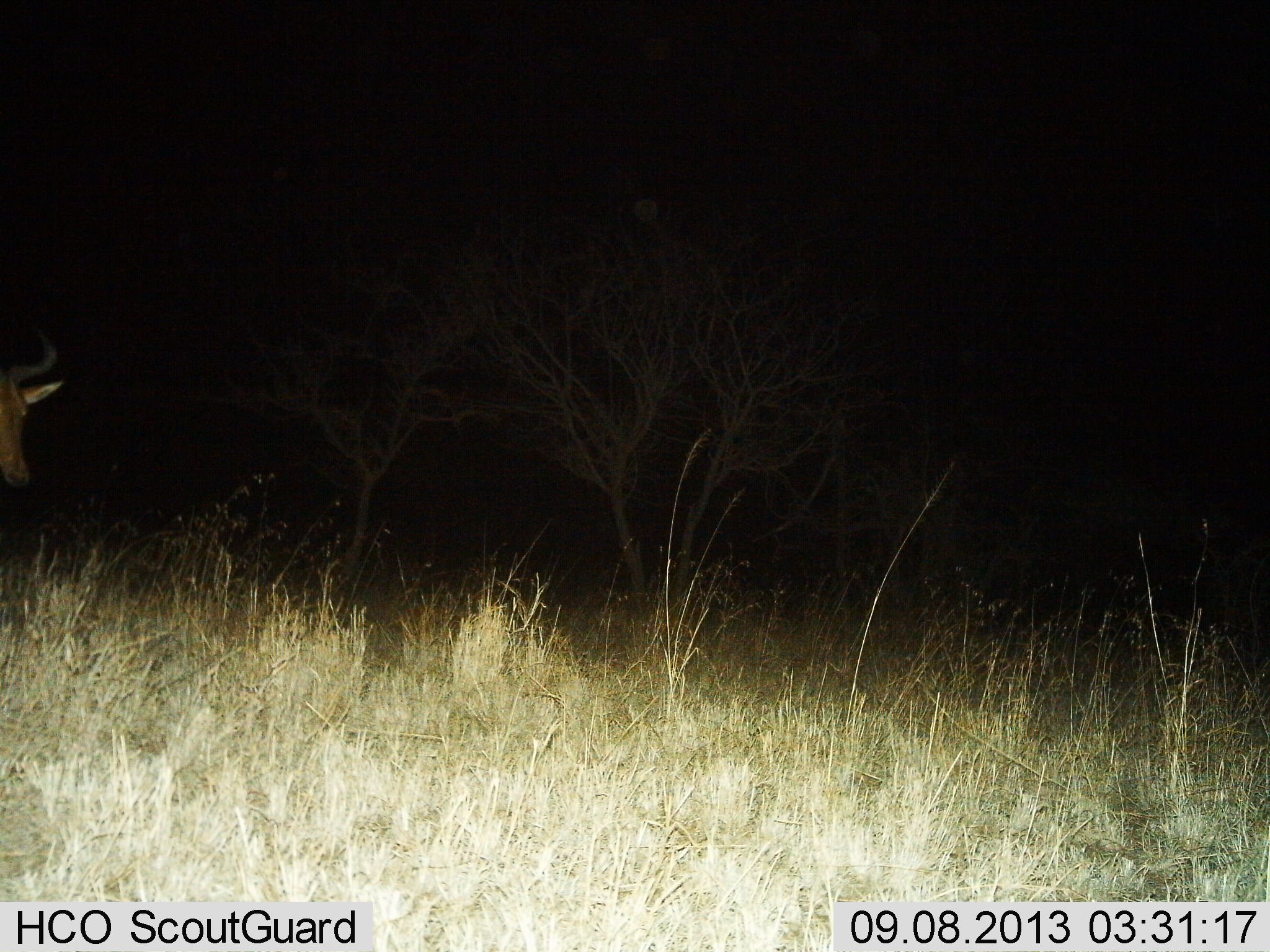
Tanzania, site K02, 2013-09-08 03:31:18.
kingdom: Animalia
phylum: Chordata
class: Mammalia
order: Artiodactyla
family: Bovidae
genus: Alcelaphus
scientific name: Alcelaphus buselaphus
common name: hartebeest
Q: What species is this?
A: Hartebeest (Alcelaphus buselaphus).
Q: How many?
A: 1.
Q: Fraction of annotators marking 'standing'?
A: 50%.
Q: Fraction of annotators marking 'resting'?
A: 0%.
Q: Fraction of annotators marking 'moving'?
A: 50%.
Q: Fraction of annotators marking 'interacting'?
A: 0%.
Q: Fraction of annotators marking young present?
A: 0%.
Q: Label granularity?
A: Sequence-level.